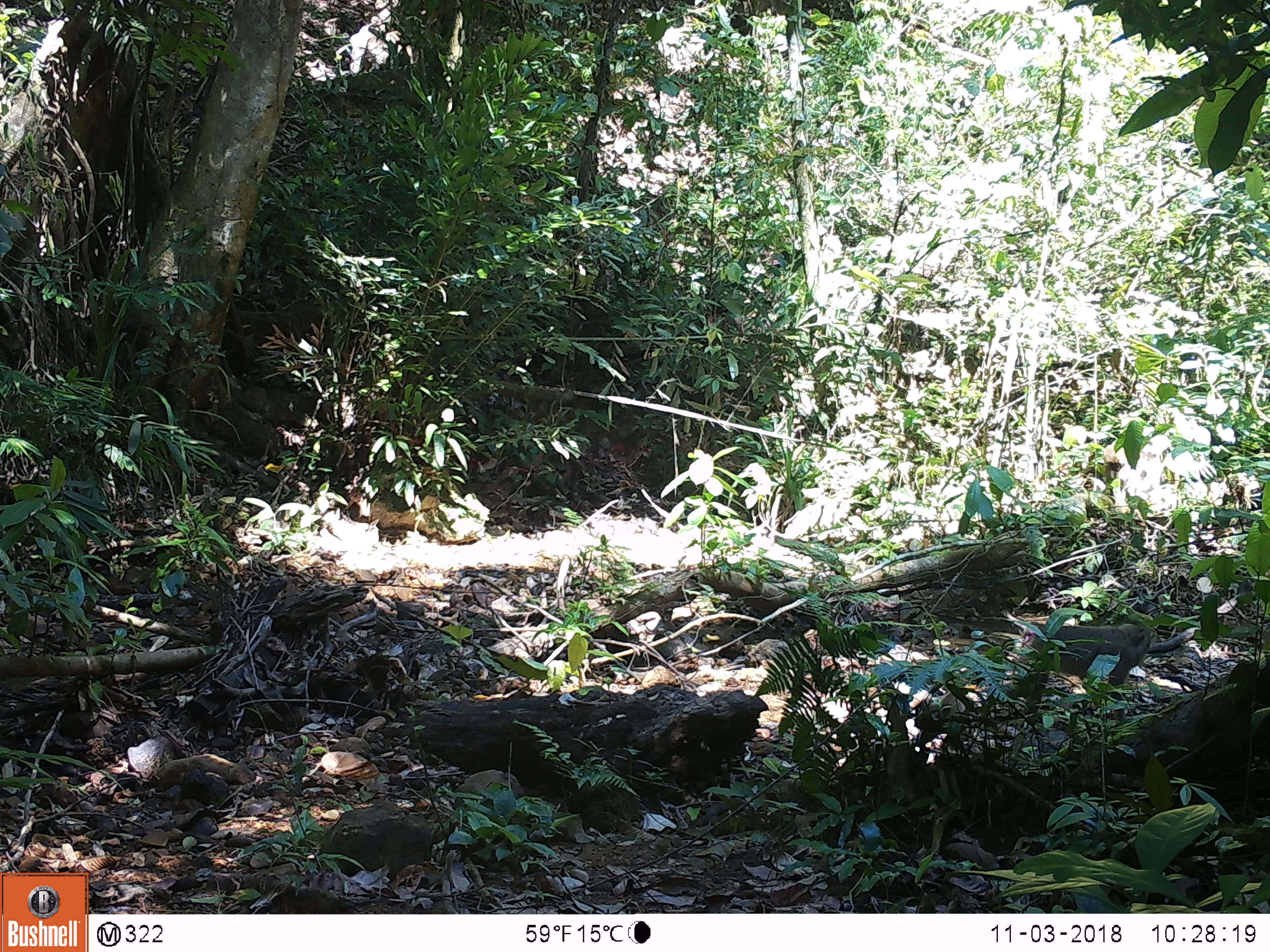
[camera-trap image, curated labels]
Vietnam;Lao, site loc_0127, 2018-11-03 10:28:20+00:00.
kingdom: Animalia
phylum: Chordata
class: Mammalia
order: Primates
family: Cercopithecidae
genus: Macaca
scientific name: Macaca nemestrina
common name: pig-tailed macaque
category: pig tailed macaque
Pig tailed macaque (pig-tailed macaque) (Macaca nemestrina). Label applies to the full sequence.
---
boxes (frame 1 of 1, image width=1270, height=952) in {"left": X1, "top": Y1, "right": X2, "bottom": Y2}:
pig tailed macaque: {"left": 1022, "top": 623, "right": 1161, "bottom": 723}